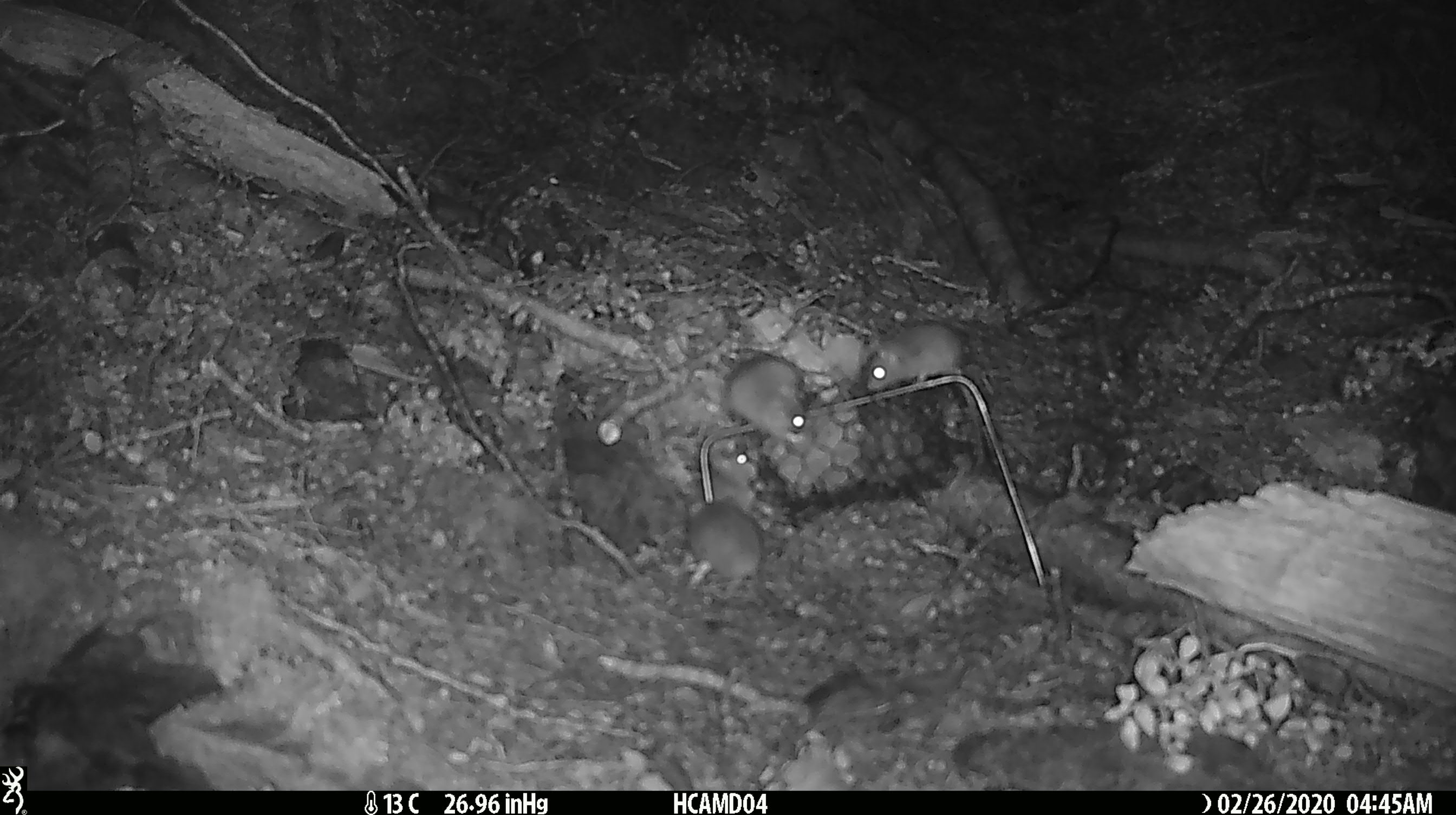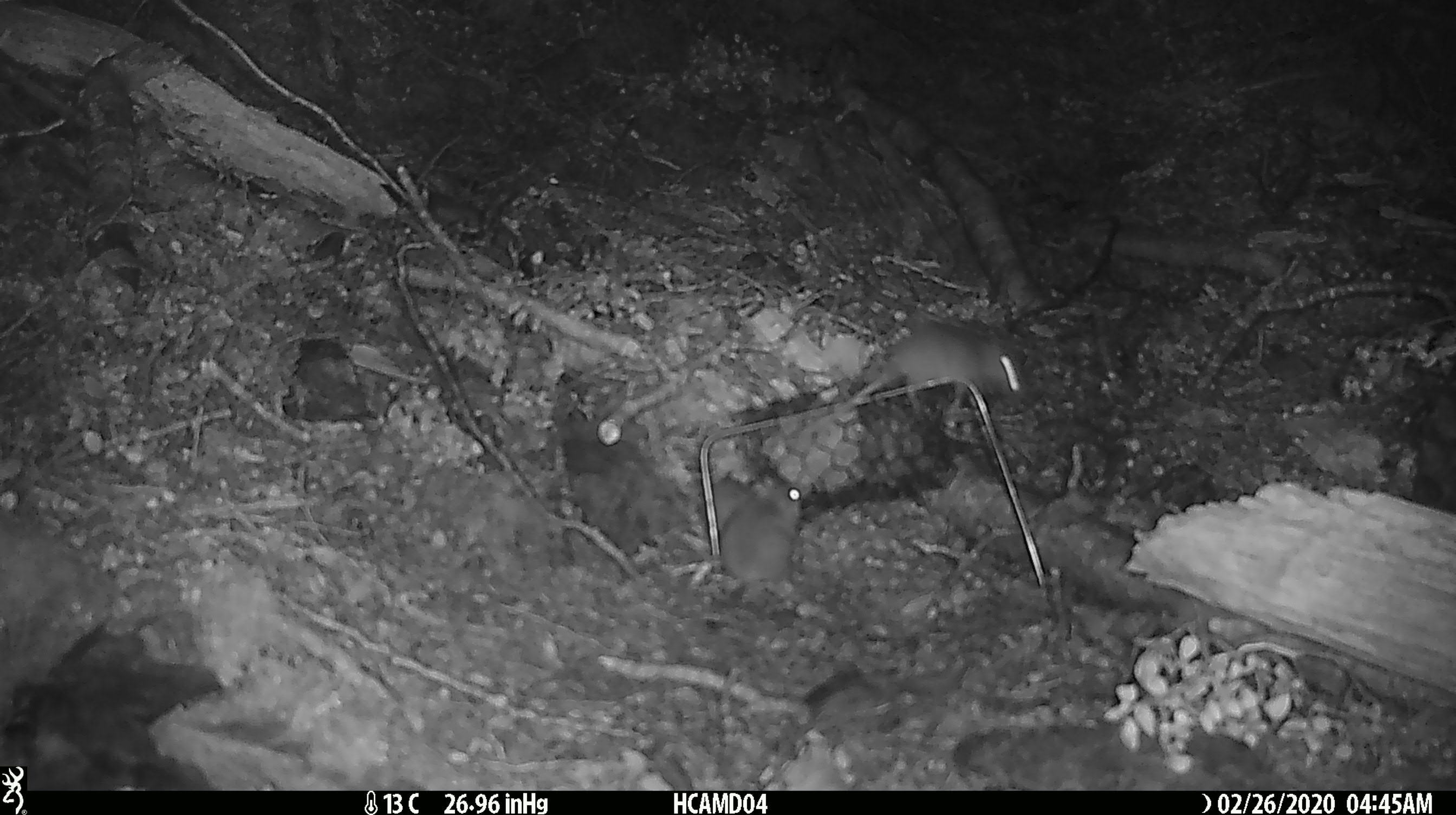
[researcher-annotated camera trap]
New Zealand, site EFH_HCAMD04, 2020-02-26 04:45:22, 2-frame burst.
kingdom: Animalia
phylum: Chordata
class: Mammalia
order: Rodentia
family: Muridae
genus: Mus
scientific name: Mus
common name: mouse